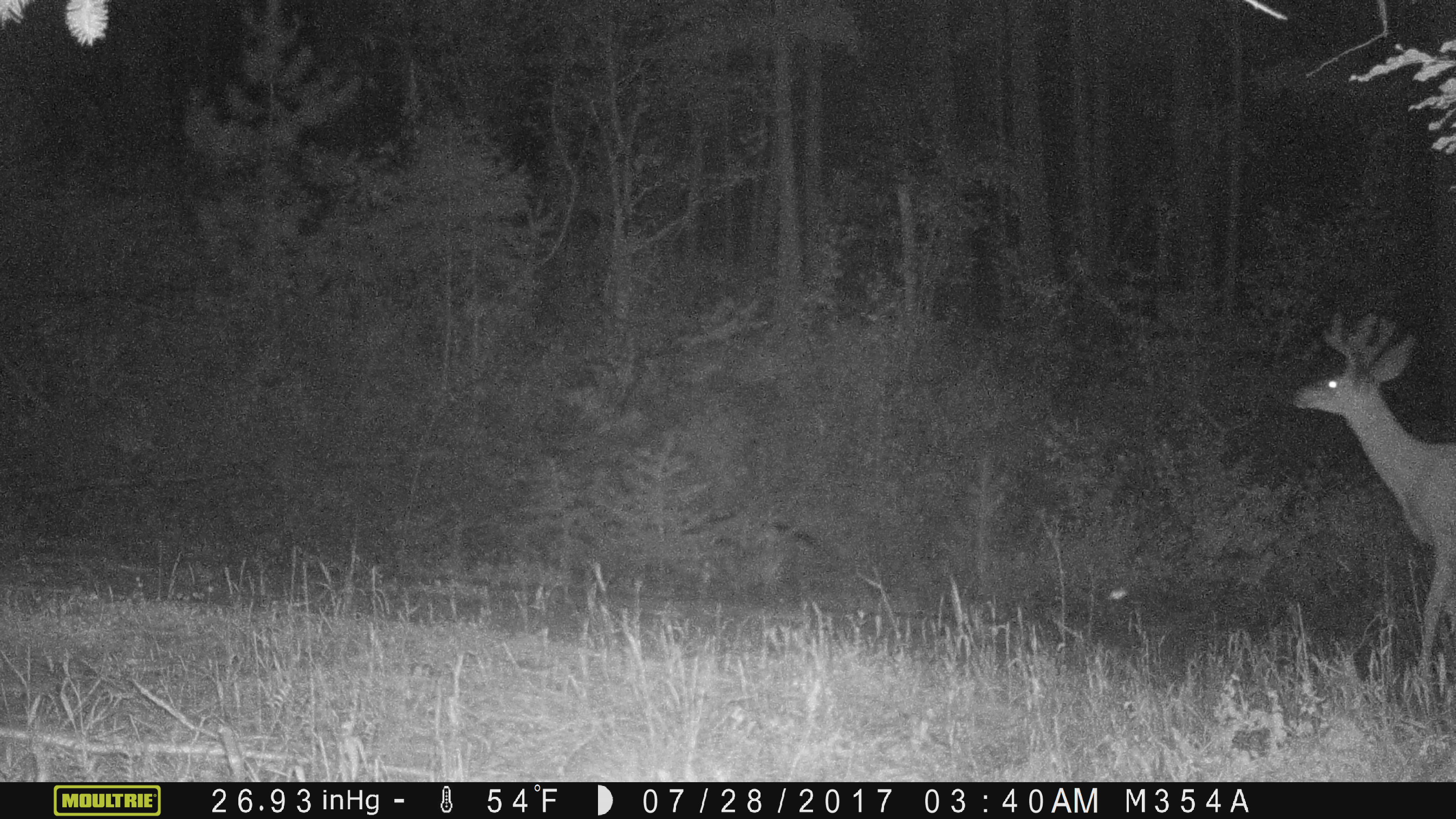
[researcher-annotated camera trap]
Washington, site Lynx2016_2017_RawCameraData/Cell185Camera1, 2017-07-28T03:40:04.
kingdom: Animalia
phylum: Chordata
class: Mammalia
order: Artiodactyla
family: Cervidae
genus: Odocoileus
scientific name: Odocoileus hemionus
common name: mule deer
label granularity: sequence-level